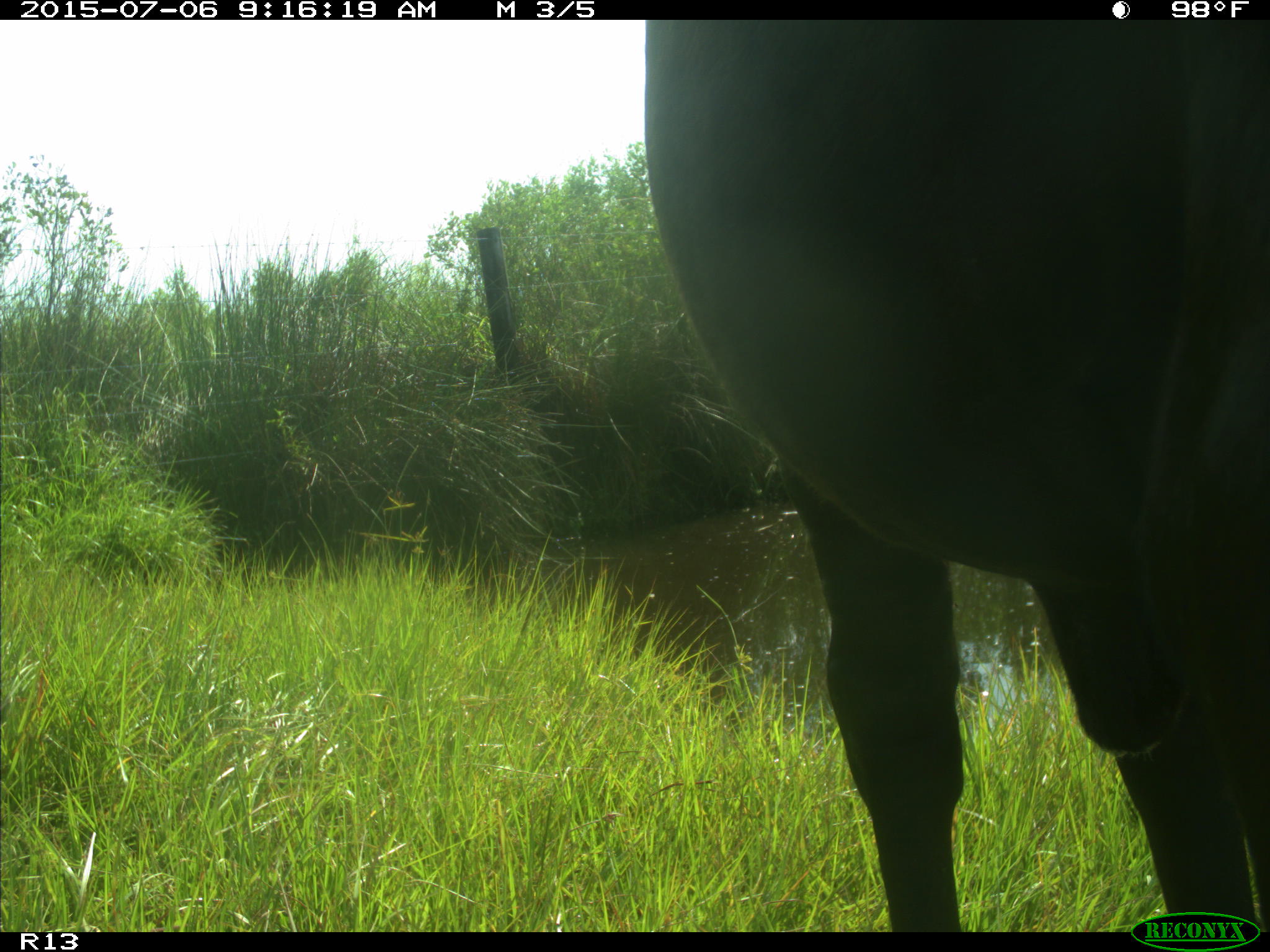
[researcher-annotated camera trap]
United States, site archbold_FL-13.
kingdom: Animalia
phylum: Chordata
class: Mammalia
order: Artiodactyla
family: Bovidae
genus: Bos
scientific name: Bos taurus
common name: domestic cow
Bos taurus (domestic cow).